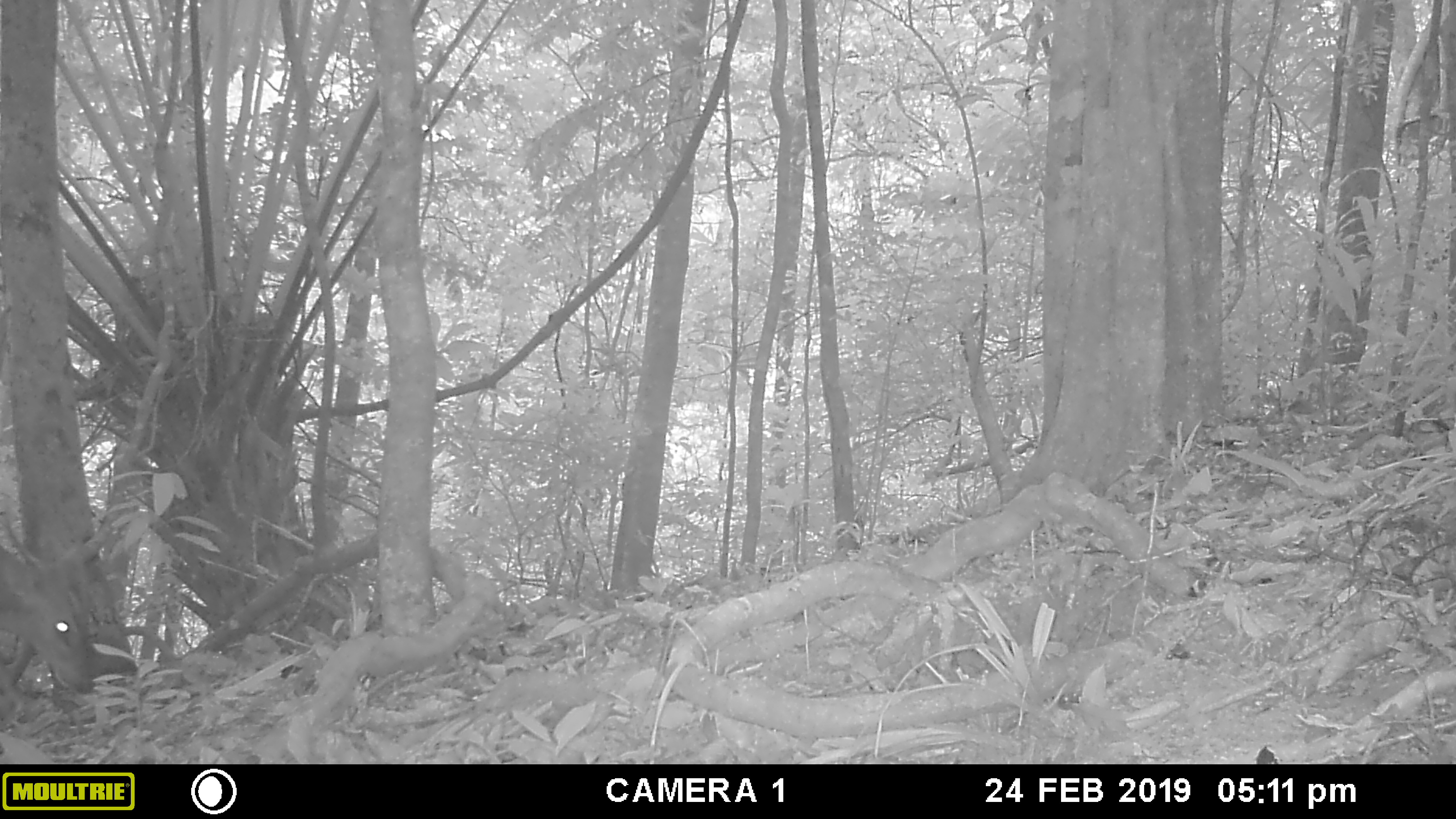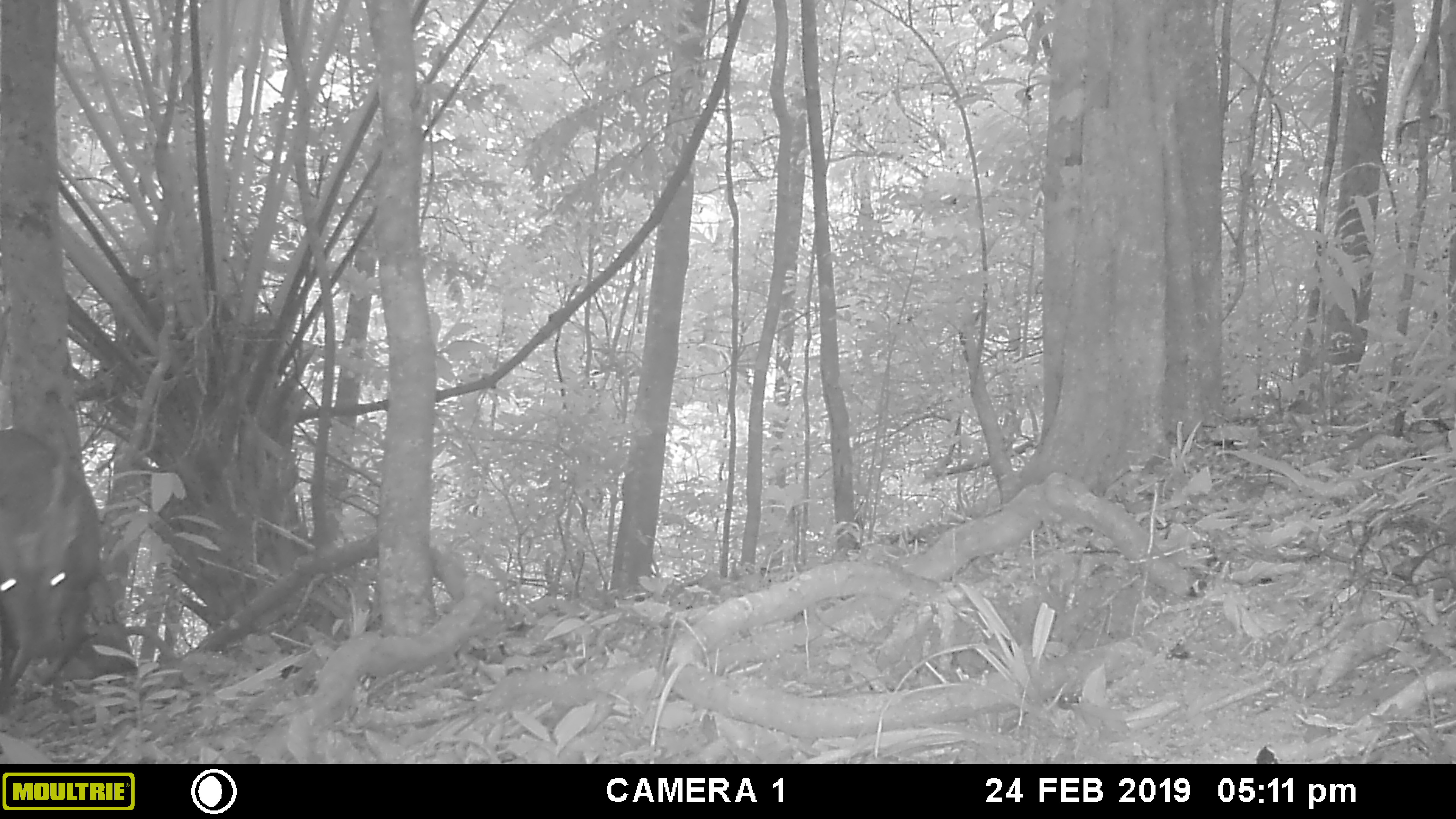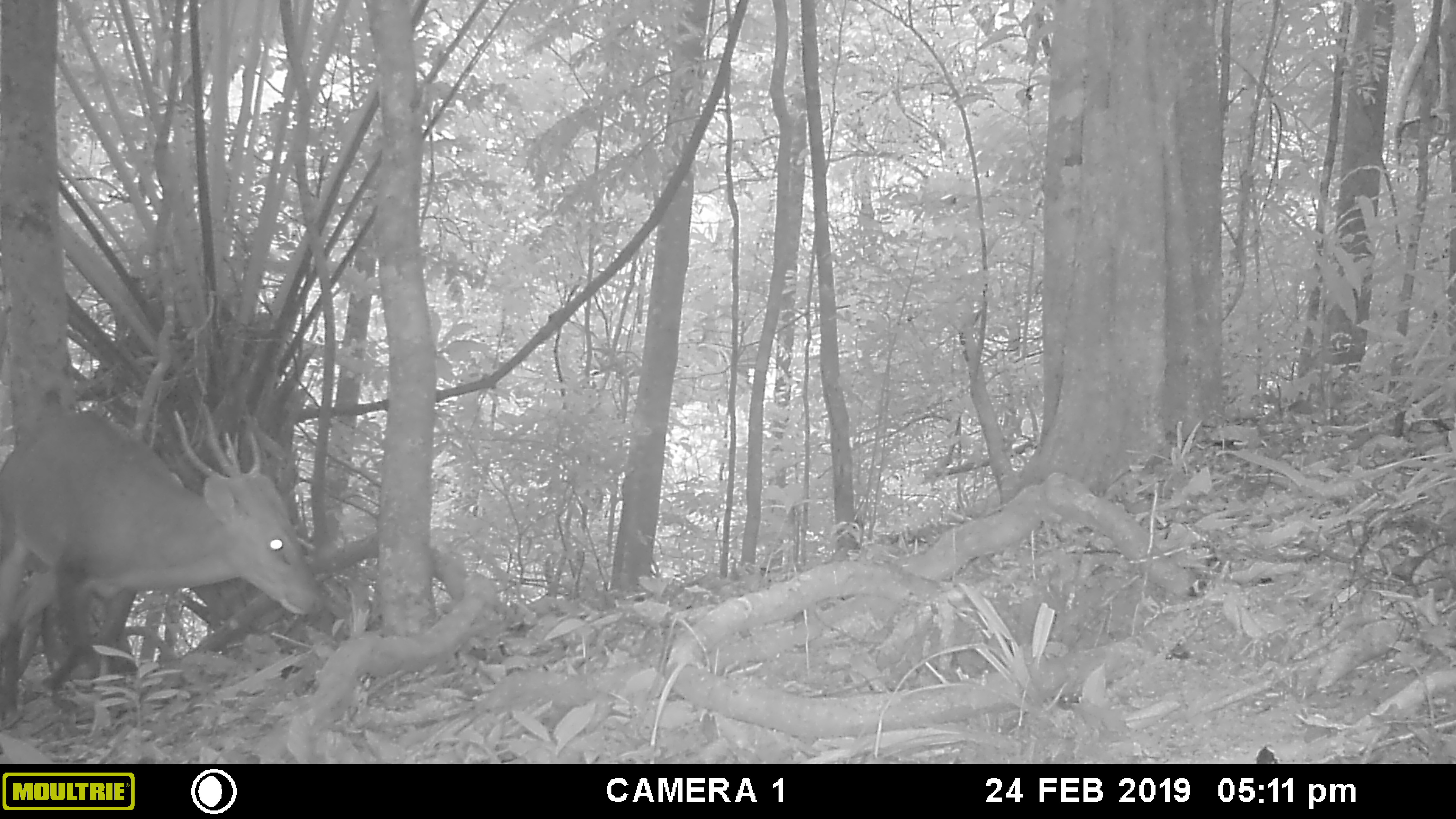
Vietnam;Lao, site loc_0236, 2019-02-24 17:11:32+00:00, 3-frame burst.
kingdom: Animalia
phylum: Chordata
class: Mammalia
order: Artiodactyla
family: Cervidae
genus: Muntiacus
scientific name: Muntiacus vuquangensis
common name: large-antlered muntjac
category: large antlered muntjac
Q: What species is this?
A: Large antlered muntjac (large-antlered muntjac) (Muntiacus vuquangensis).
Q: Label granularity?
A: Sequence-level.